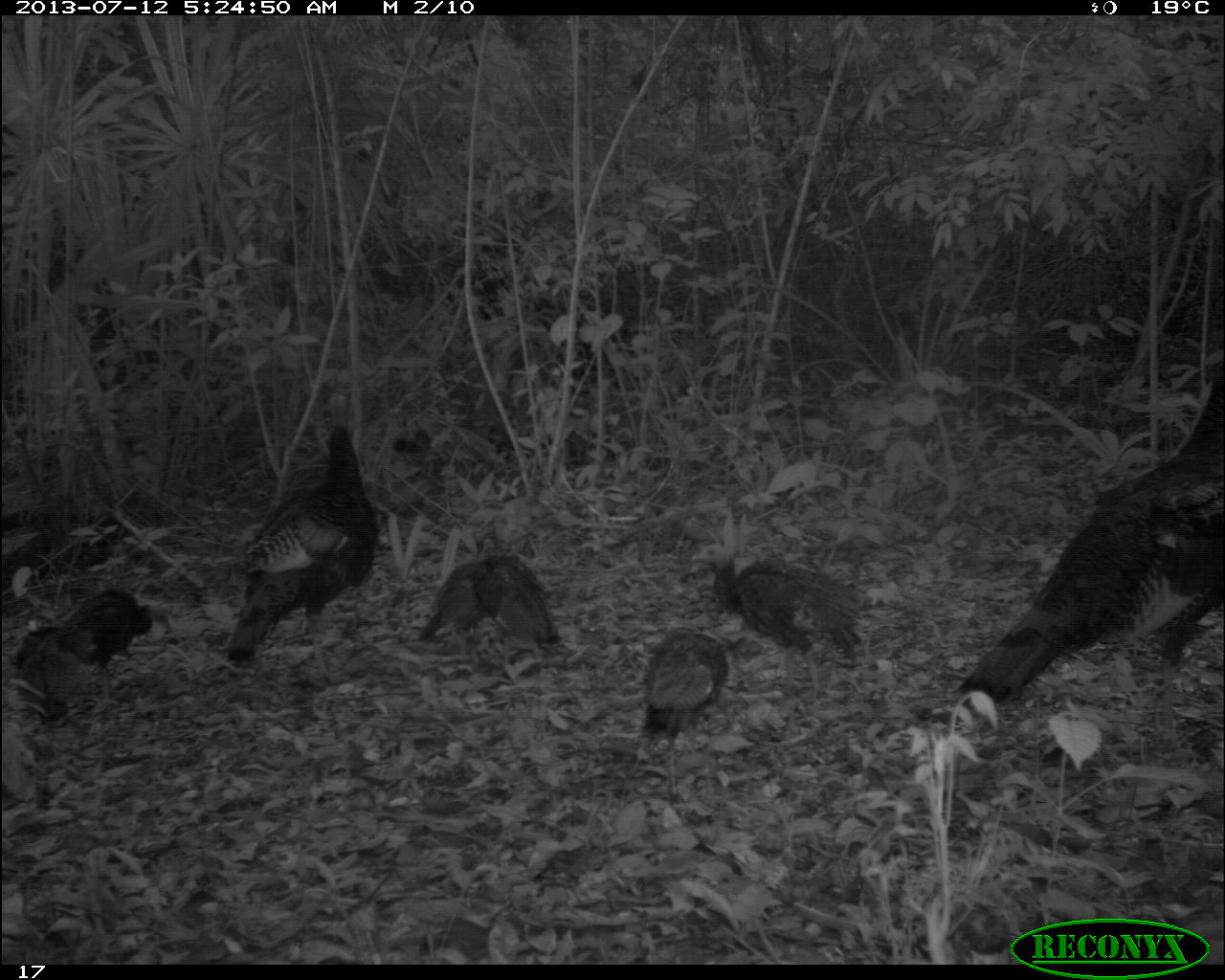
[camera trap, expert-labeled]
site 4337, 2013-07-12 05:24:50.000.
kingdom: Animalia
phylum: Chordata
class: Aves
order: Galliformes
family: Phasianidae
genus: Meleagris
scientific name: Meleagris ocellata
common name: ocellated turkey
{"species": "Meleagris ocellata (ocellated turkey)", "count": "7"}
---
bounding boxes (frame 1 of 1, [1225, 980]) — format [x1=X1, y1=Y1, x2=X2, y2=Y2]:
meleagris ocellata: [x1=952, y1=328, x2=1222, y2=722]; [x1=228, y1=423, x2=378, y2=686]; [x1=613, y1=626, x2=778, y2=807]; [x1=702, y1=549, x2=863, y2=705]; [x1=58, y1=588, x2=155, y2=702]; [x1=472, y1=527, x2=558, y2=648]; [x1=14, y1=621, x2=95, y2=729]; [x1=416, y1=554, x2=495, y2=650]